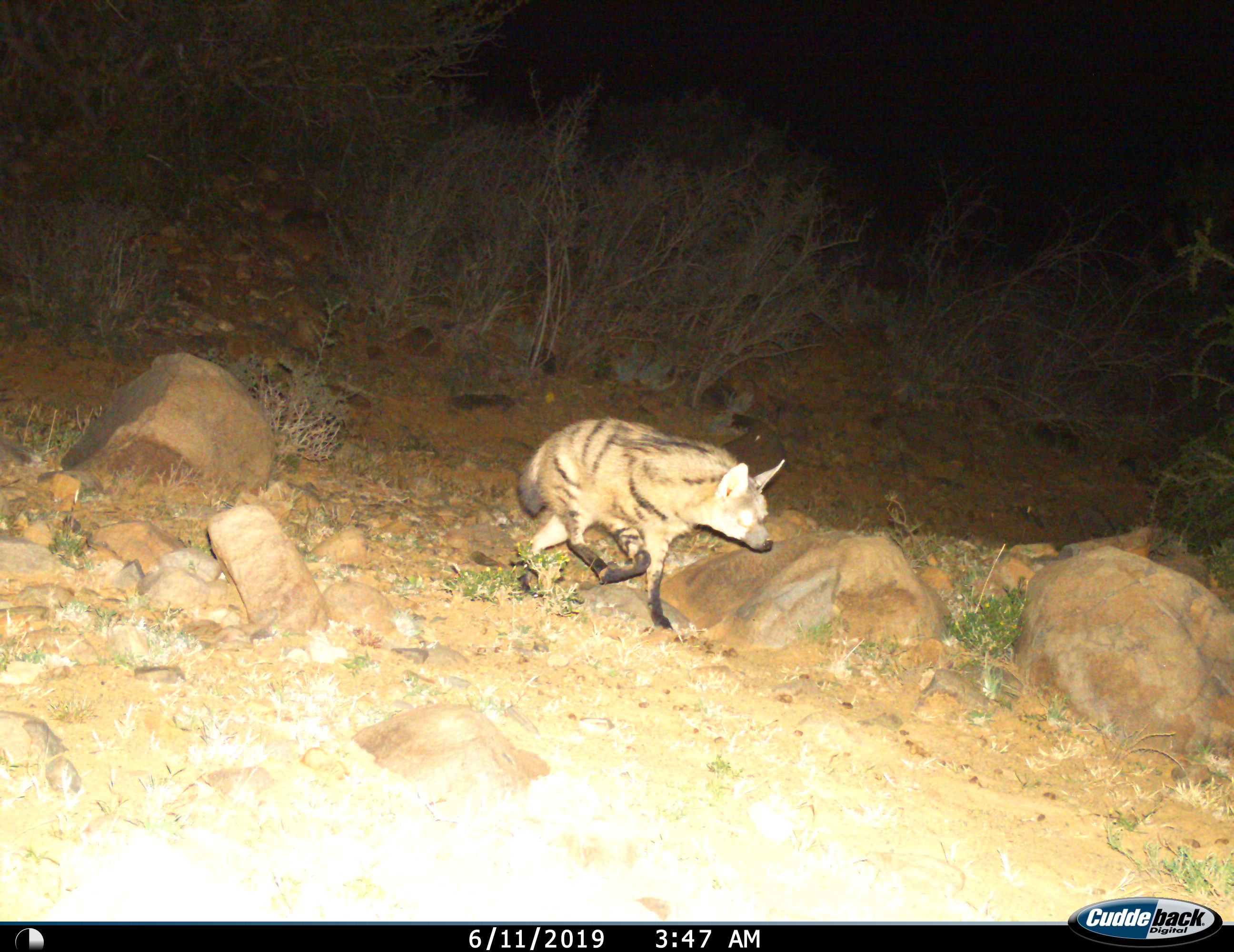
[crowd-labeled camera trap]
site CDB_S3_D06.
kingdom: Animalia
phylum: Chordata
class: Mammalia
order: Carnivora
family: Hyaenidae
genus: Proteles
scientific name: Proteles cristatus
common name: aardwolf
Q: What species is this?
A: Aardwolf (Proteles cristatus).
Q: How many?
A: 1.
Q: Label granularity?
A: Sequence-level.